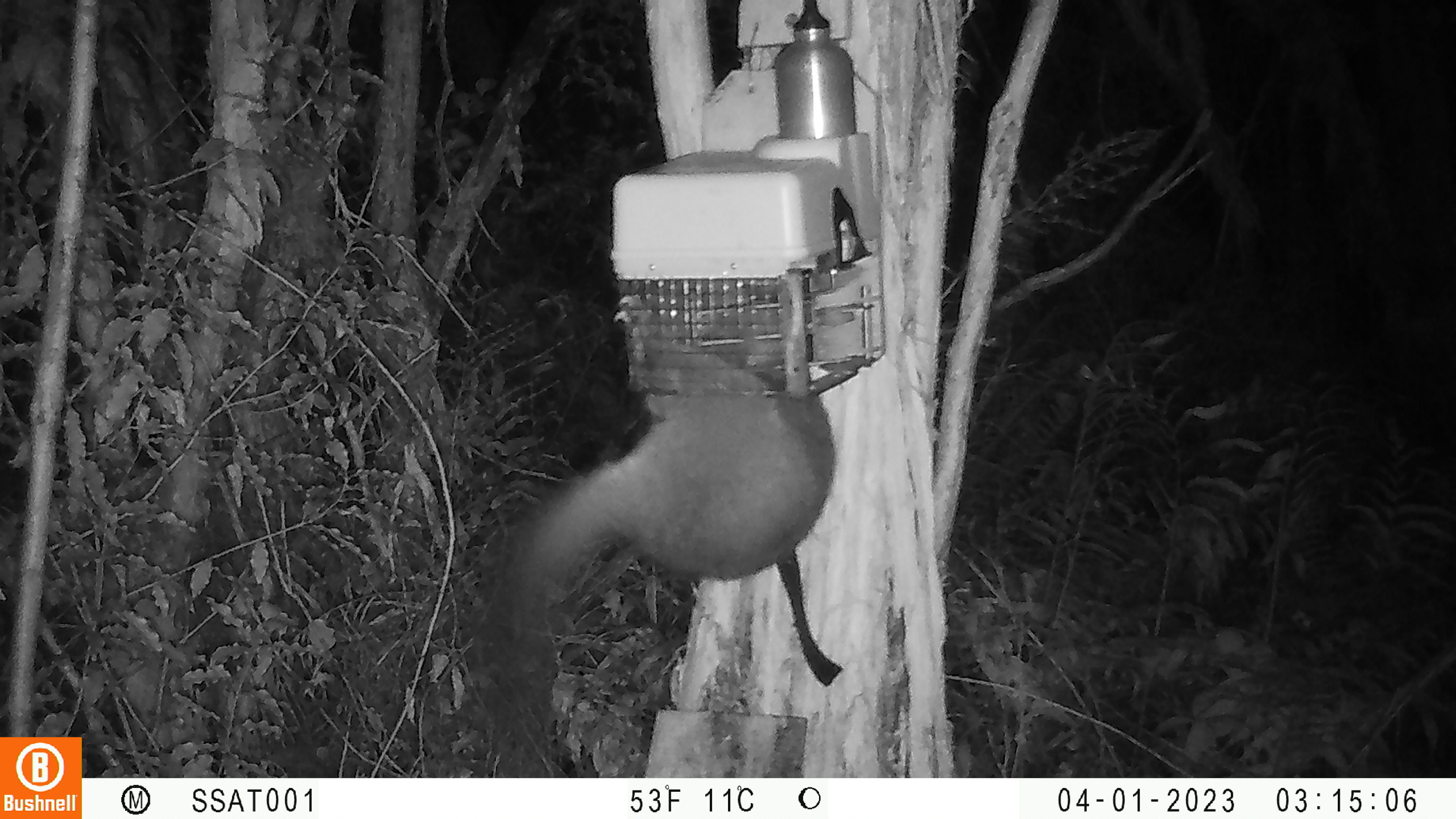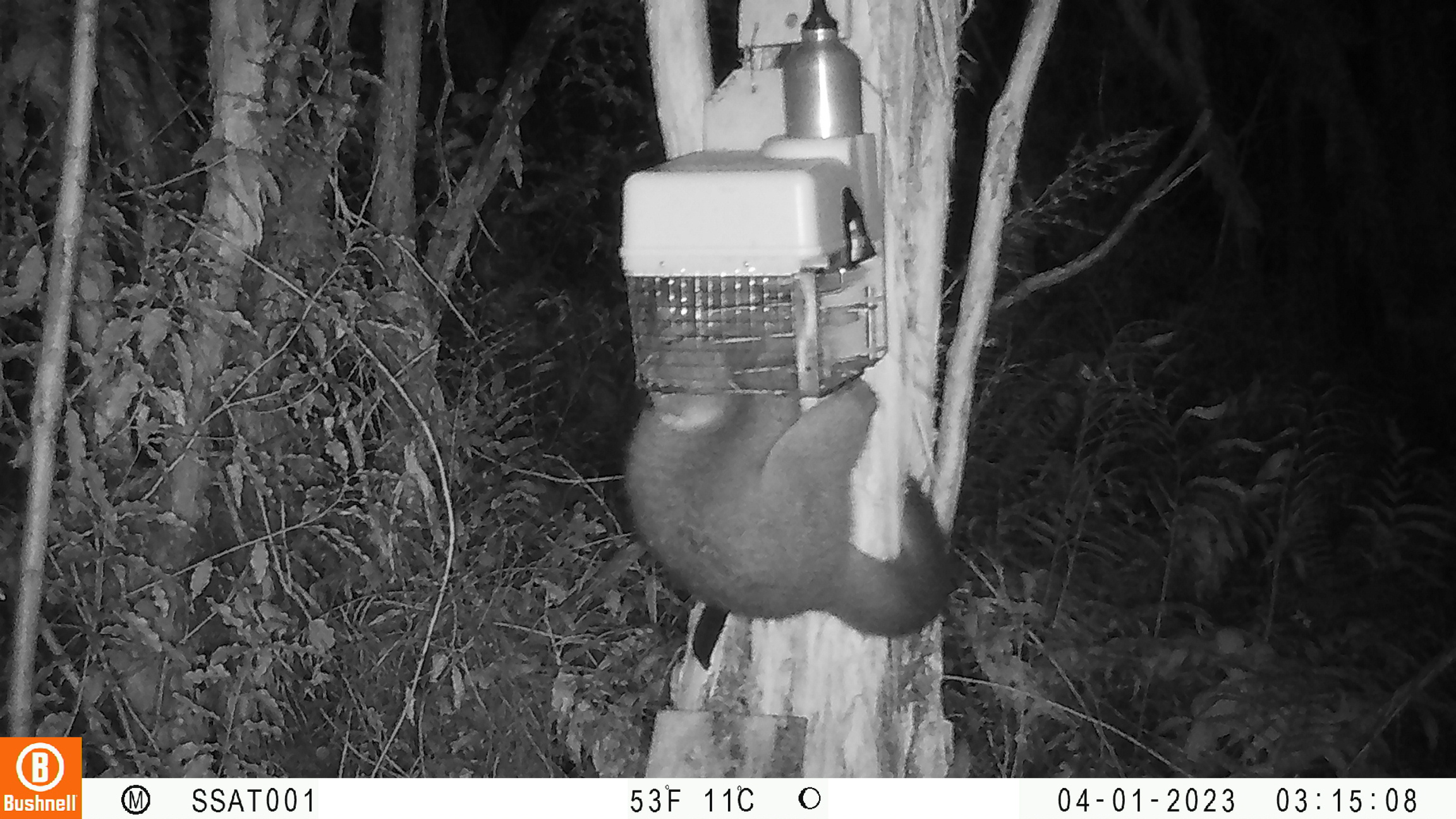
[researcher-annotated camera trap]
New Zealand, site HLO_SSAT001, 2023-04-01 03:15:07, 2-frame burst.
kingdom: Animalia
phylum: Chordata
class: Mammalia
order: Diprotodontia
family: Phalangeridae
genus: Trichosurus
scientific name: Trichosurus vulpecula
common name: common brushtail possum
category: possum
Possum (common brushtail possum) (Trichosurus vulpecula).